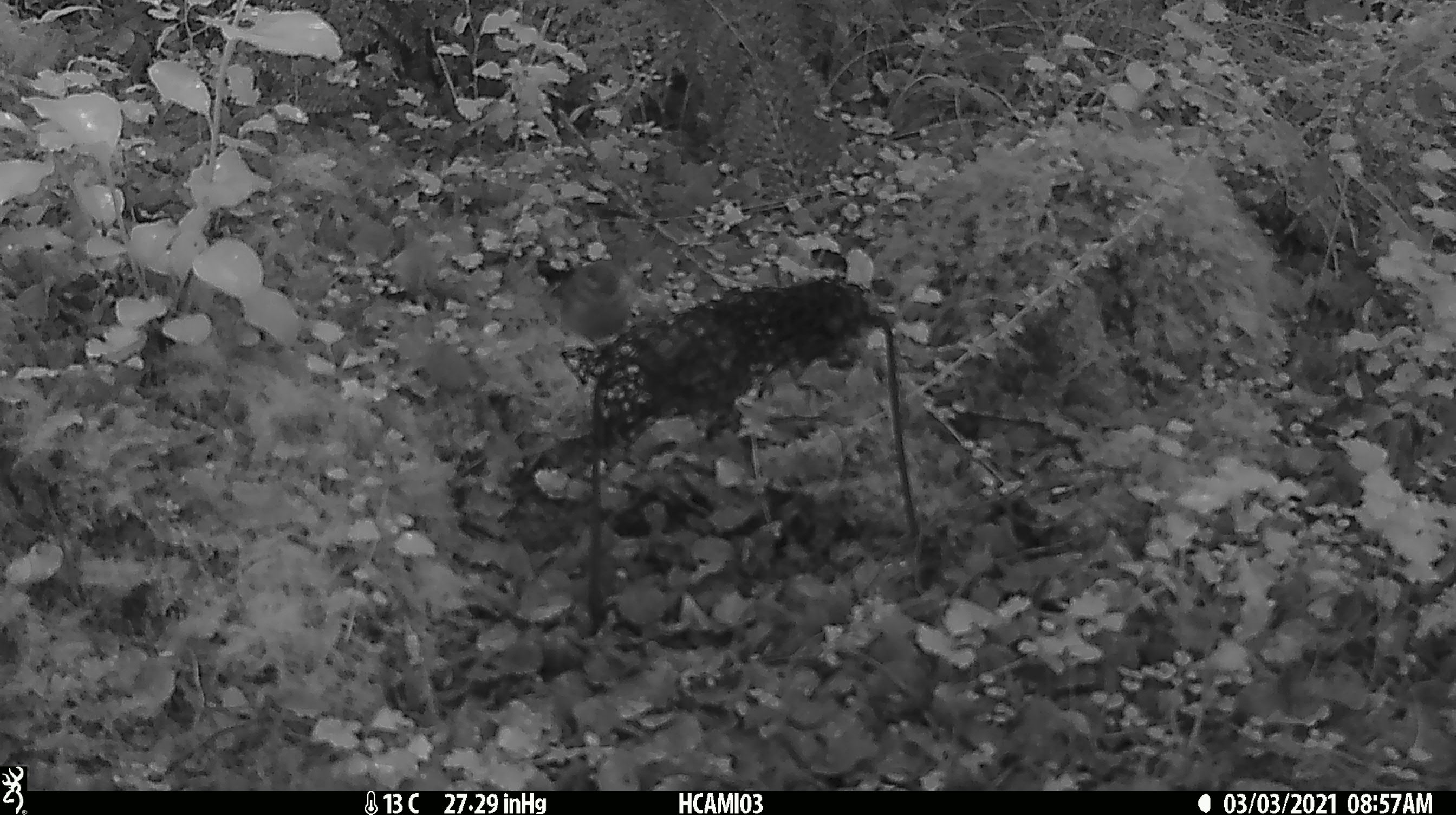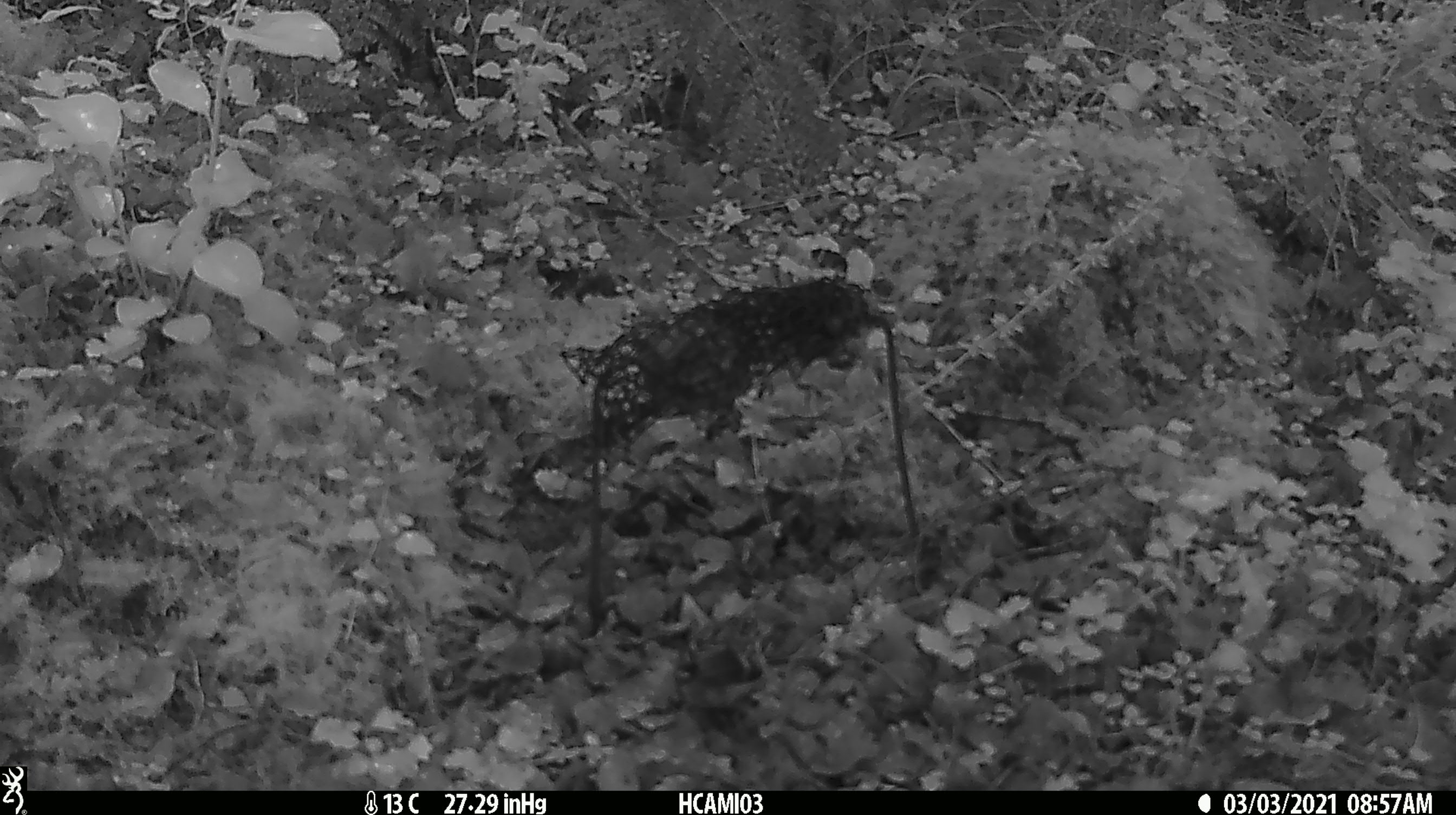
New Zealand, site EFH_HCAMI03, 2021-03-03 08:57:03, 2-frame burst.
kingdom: Animalia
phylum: Chordata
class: Aves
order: Passeriformes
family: Acanthisittidae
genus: Acanthisitta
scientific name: Acanthisitta chloris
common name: rifleman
Rifleman (Acanthisitta chloris).